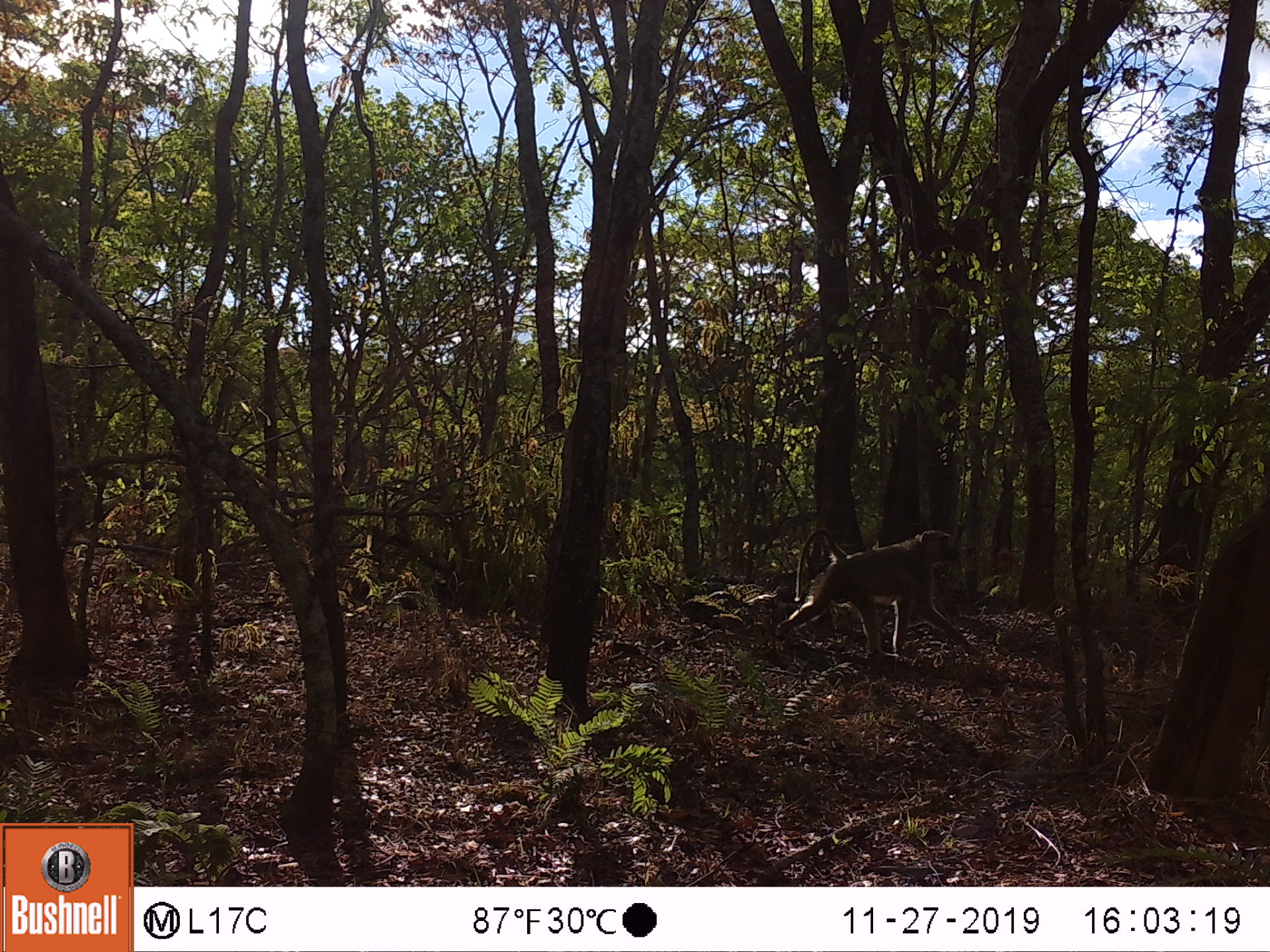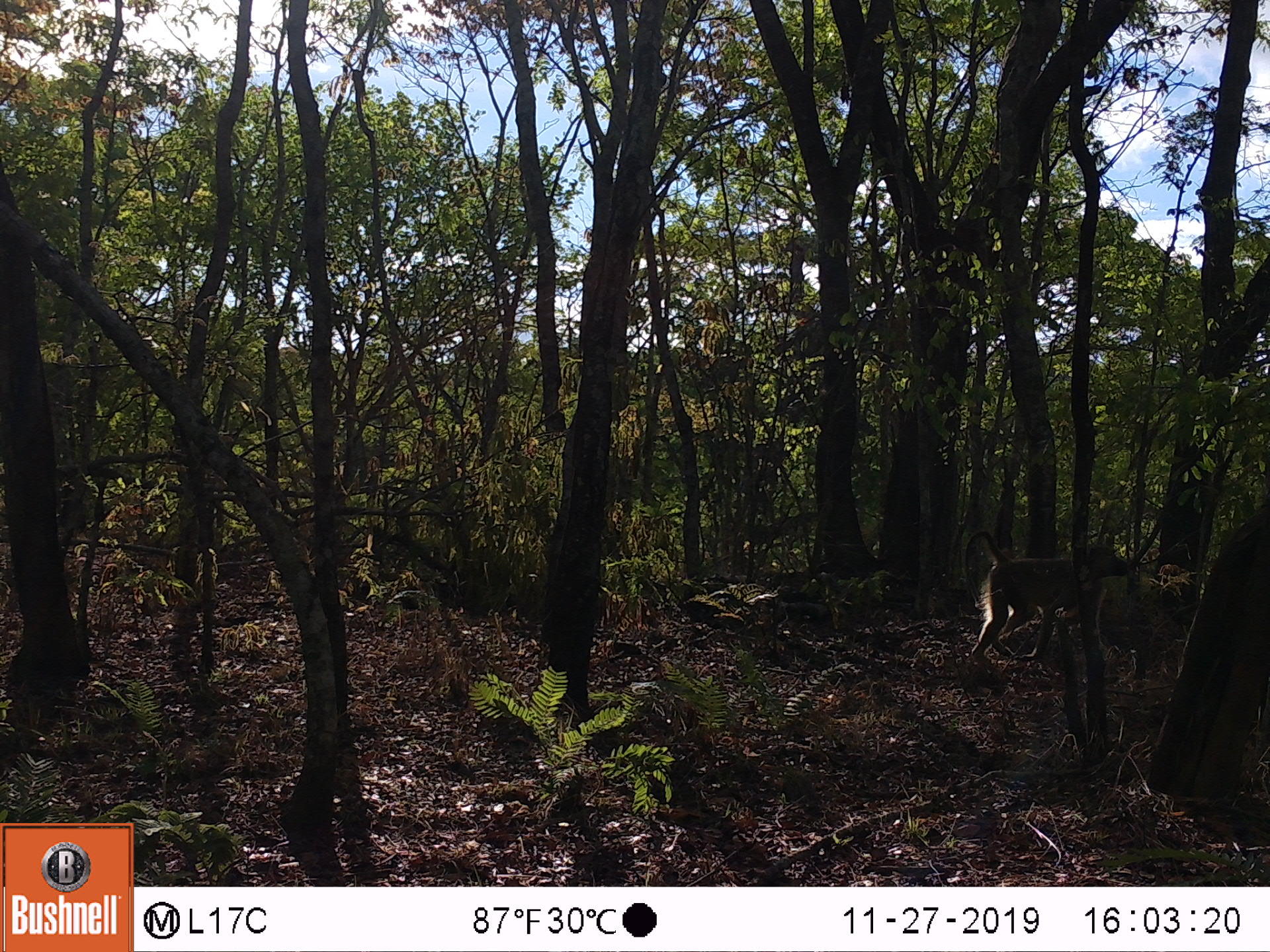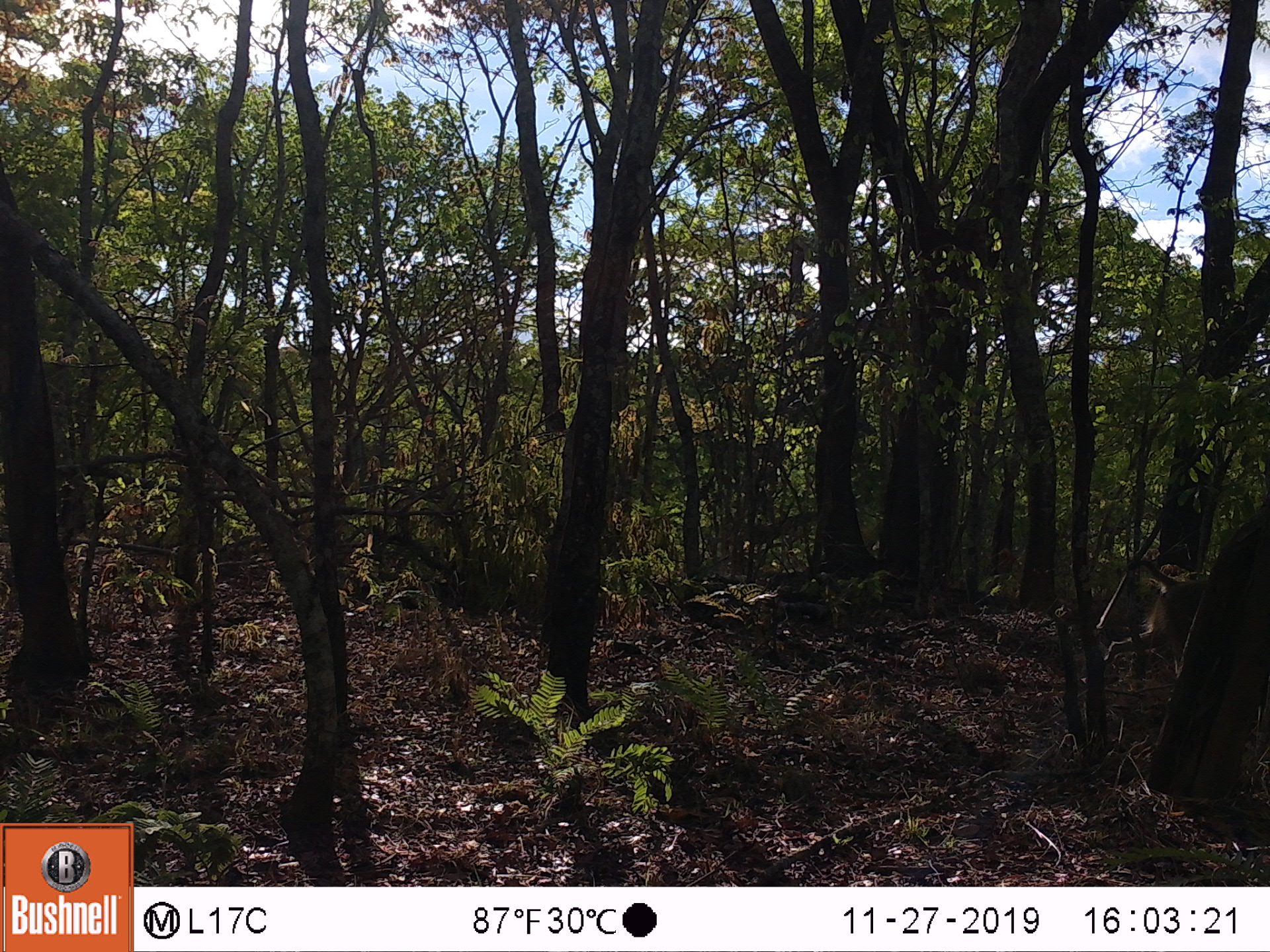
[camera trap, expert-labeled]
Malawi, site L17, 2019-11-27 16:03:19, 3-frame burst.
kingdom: Animalia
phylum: Chordata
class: Mammalia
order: Primates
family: Cercopithecidae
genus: Papio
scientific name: Papio cynocephalus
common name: yellow baboon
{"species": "yellow baboon (Papio cynocephalus)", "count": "1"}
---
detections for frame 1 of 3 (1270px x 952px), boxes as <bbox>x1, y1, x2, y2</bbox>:
yellow baboon: <bbox>774, 525, 980, 663</bbox>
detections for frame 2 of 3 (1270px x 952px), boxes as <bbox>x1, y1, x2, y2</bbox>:
yellow baboon: <bbox>959, 526, 1135, 656</bbox>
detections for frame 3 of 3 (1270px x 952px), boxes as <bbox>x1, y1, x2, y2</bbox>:
yellow baboon: <bbox>1089, 555, 1216, 683</bbox>